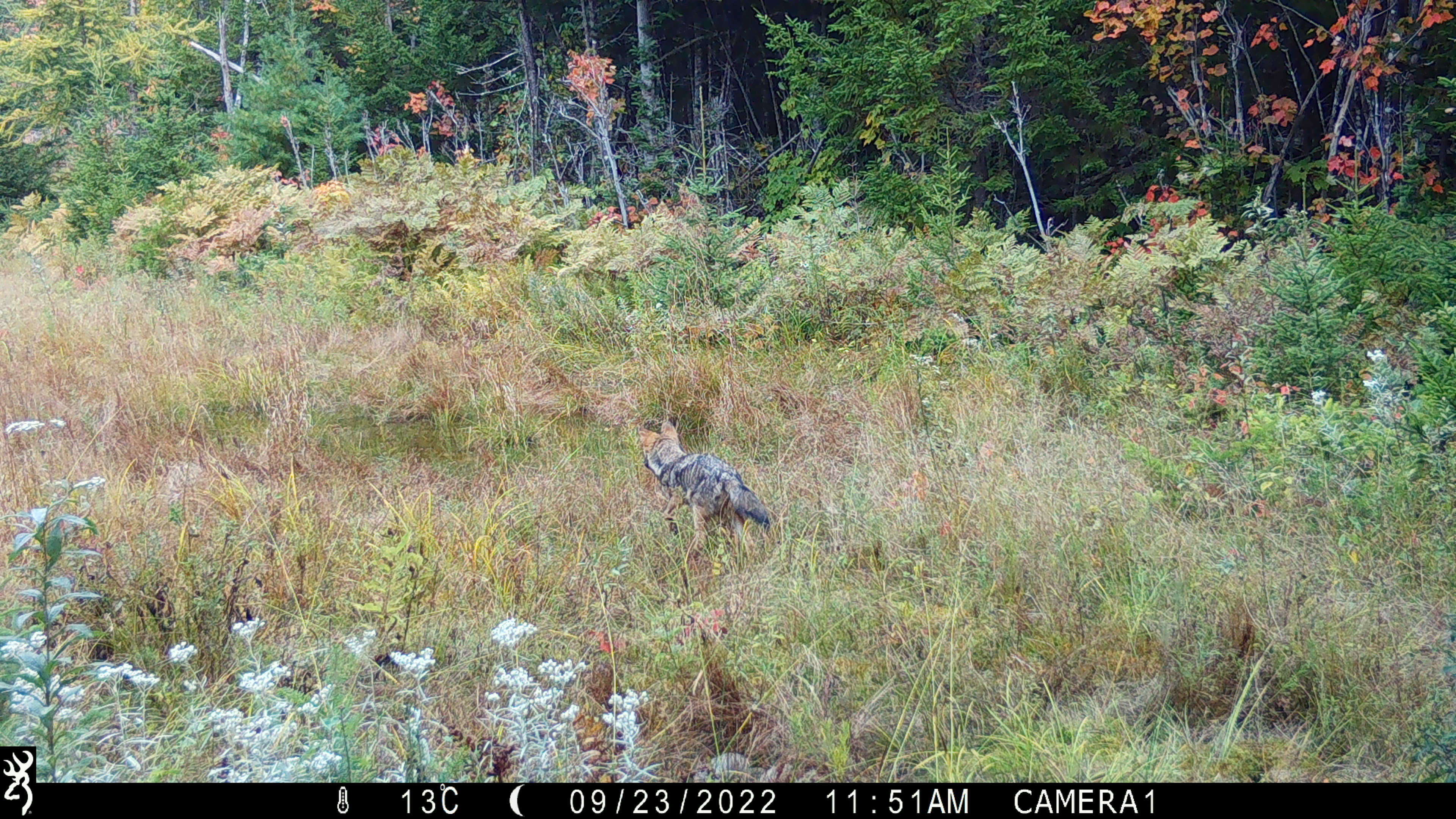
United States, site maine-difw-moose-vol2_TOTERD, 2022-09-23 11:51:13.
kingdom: Animalia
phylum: Chordata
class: Mammalia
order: Carnivora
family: Canidae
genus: Canis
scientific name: Canis latrans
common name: coyote